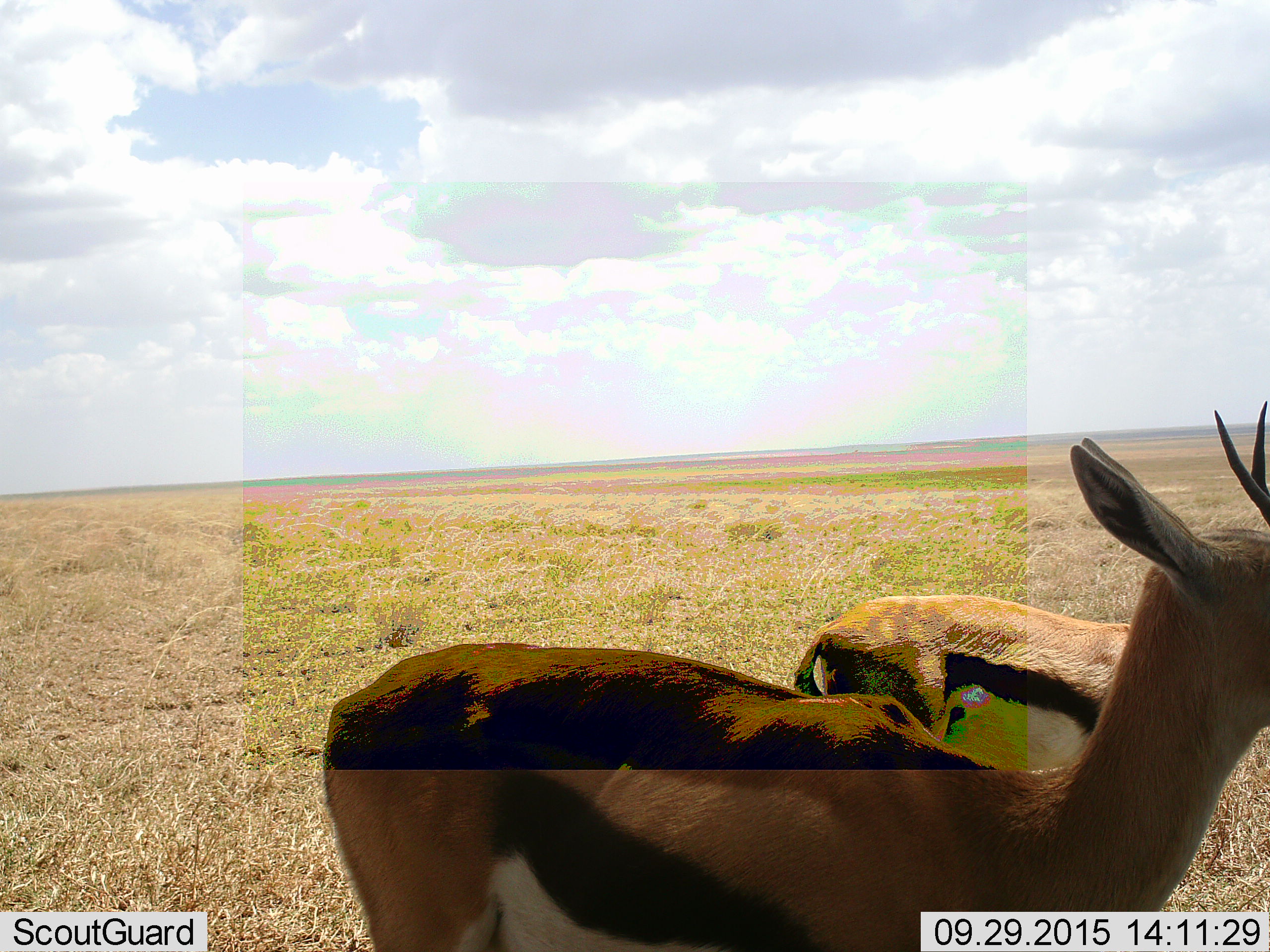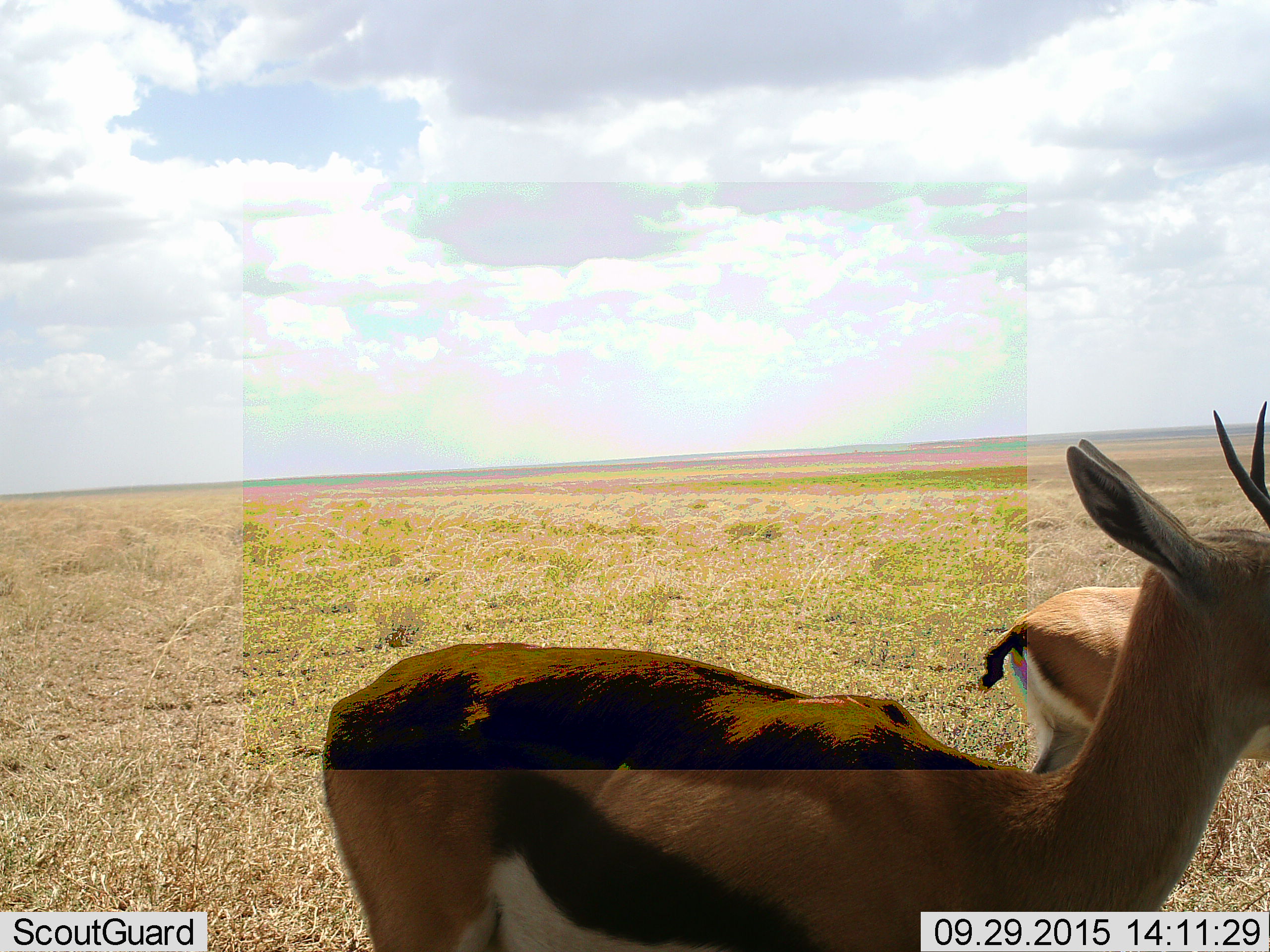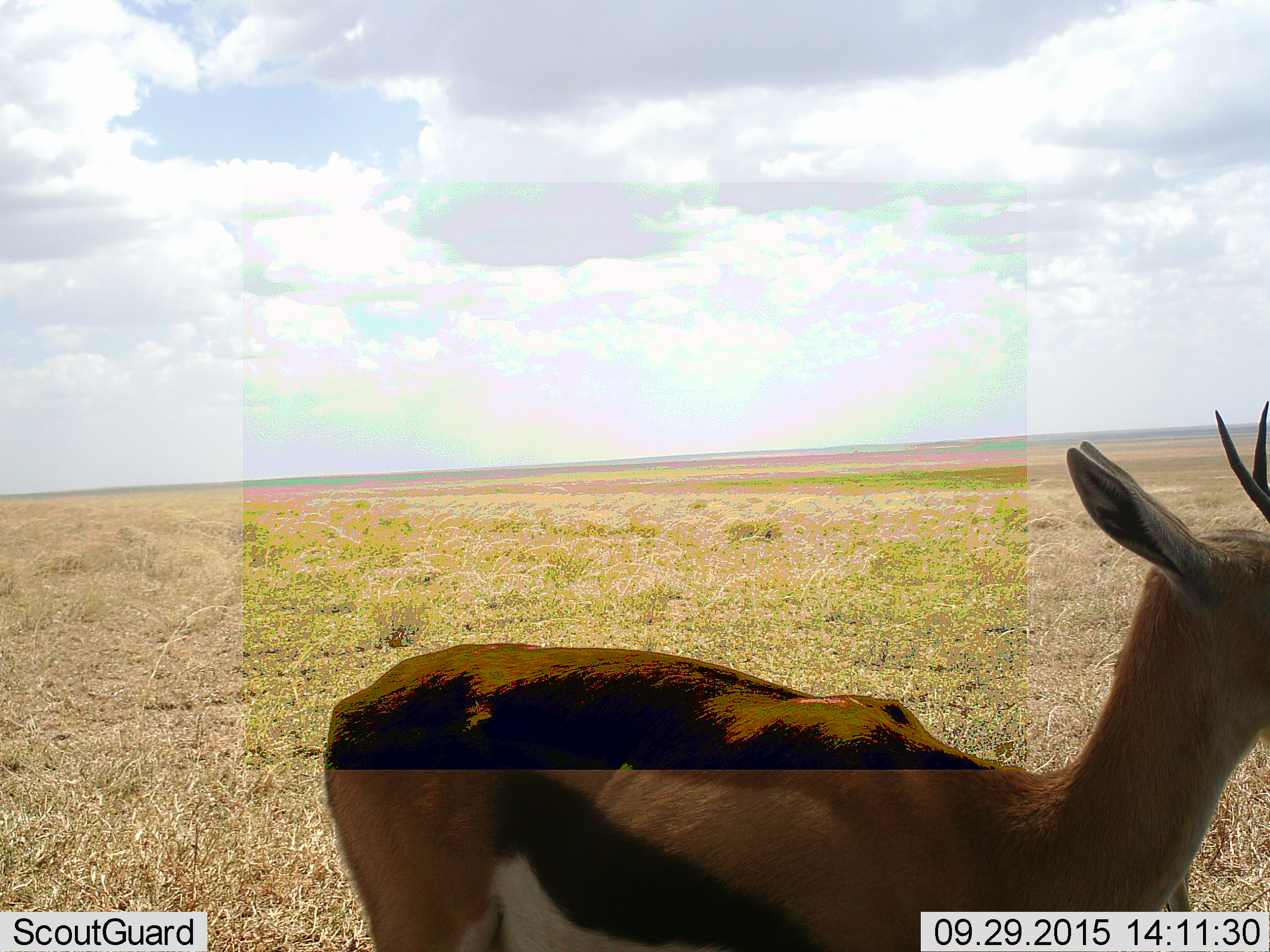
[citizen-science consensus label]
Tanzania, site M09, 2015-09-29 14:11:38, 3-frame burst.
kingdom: Animalia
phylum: Chordata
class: Mammalia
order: Artiodactyla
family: Bovidae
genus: Eudorcas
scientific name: Eudorcas thomsonii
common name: thomson's gazelle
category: gazellethomsons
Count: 2.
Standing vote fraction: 90%.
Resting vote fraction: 10%.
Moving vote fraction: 60%.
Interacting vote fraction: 0%.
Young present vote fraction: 0%.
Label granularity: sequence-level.